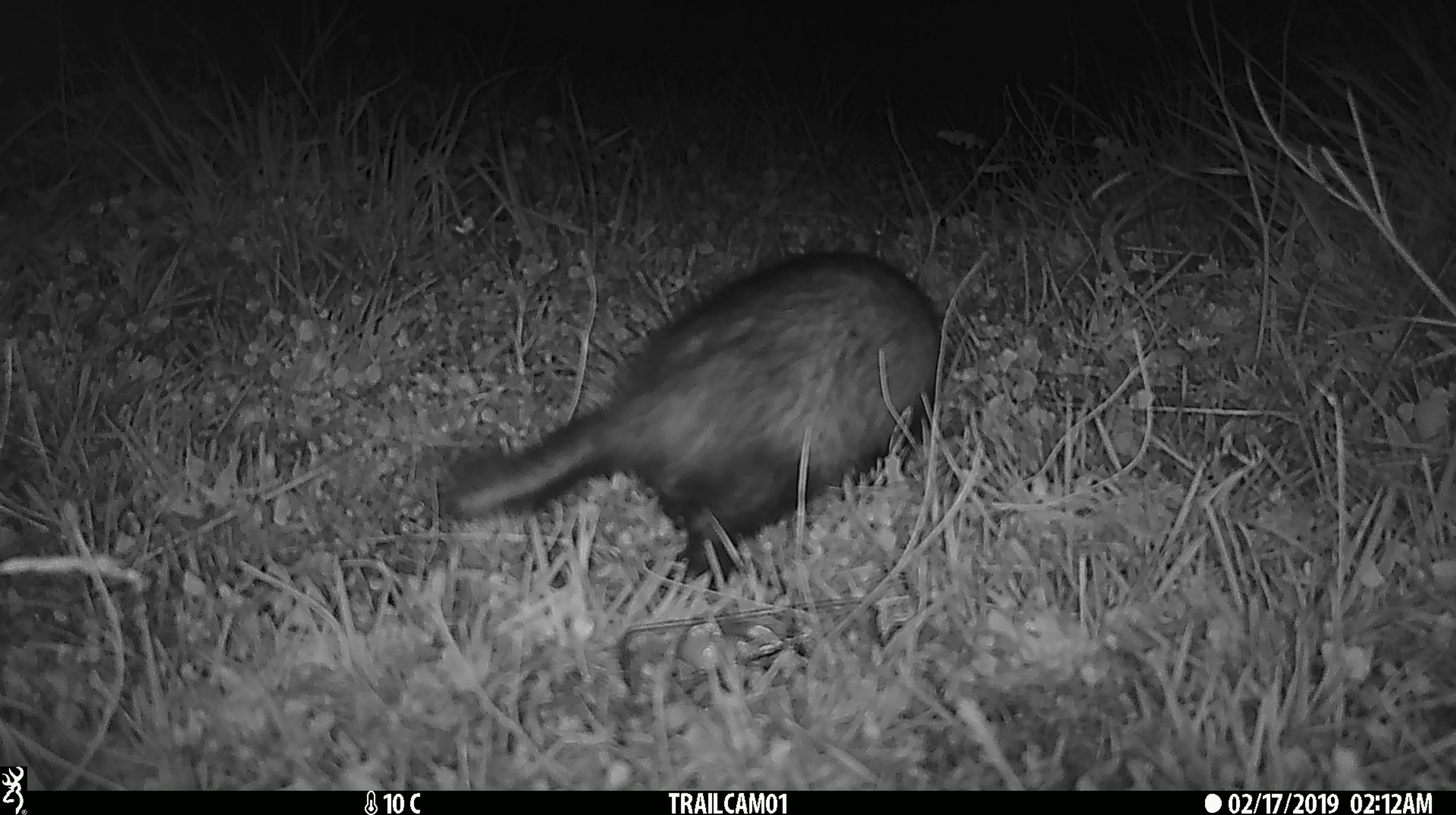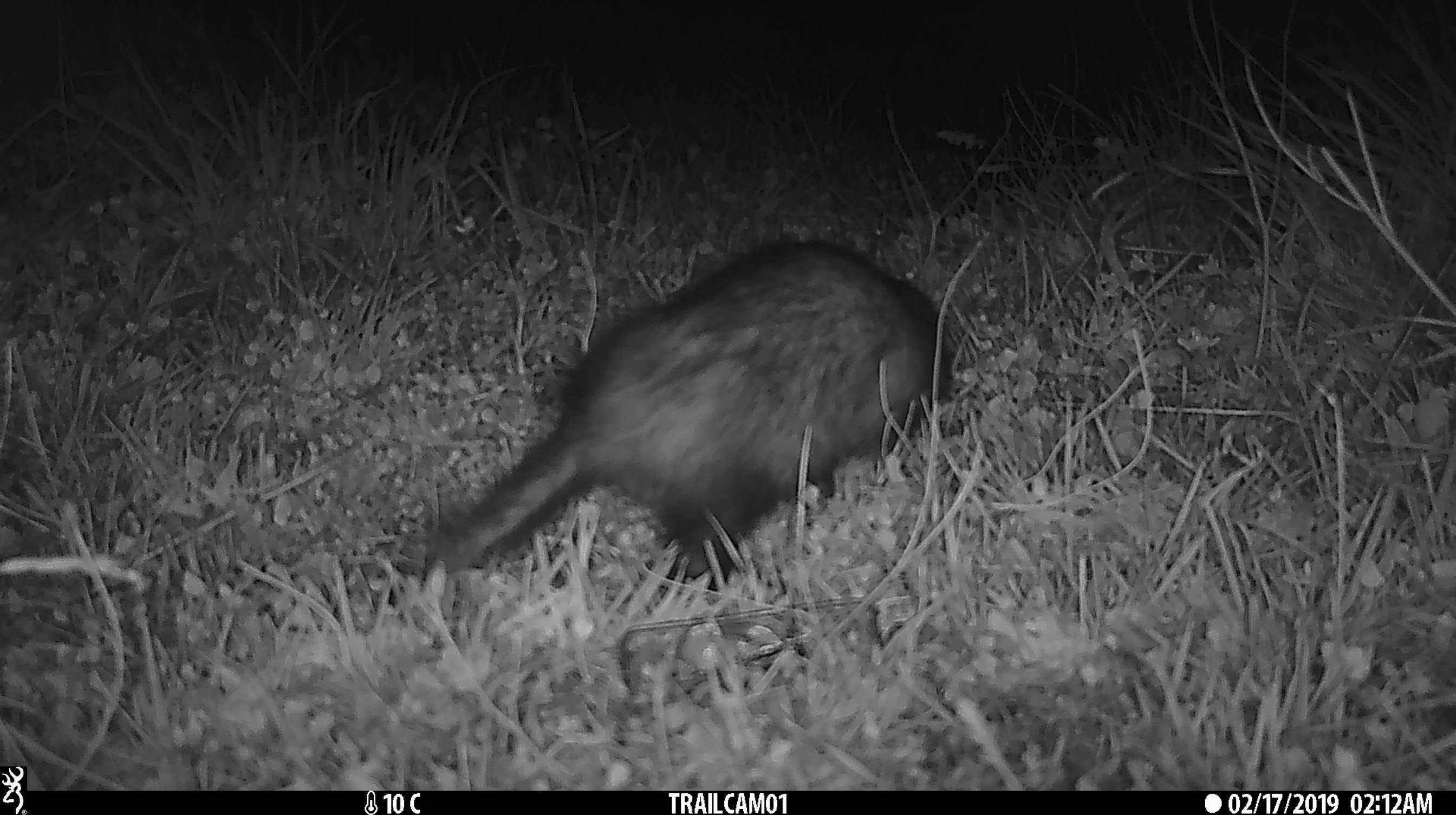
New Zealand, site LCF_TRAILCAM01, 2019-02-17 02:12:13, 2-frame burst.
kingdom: Animalia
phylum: Chordata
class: Mammalia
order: Carnivora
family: Mustelidae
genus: Mustela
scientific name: Mustela furo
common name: ferret